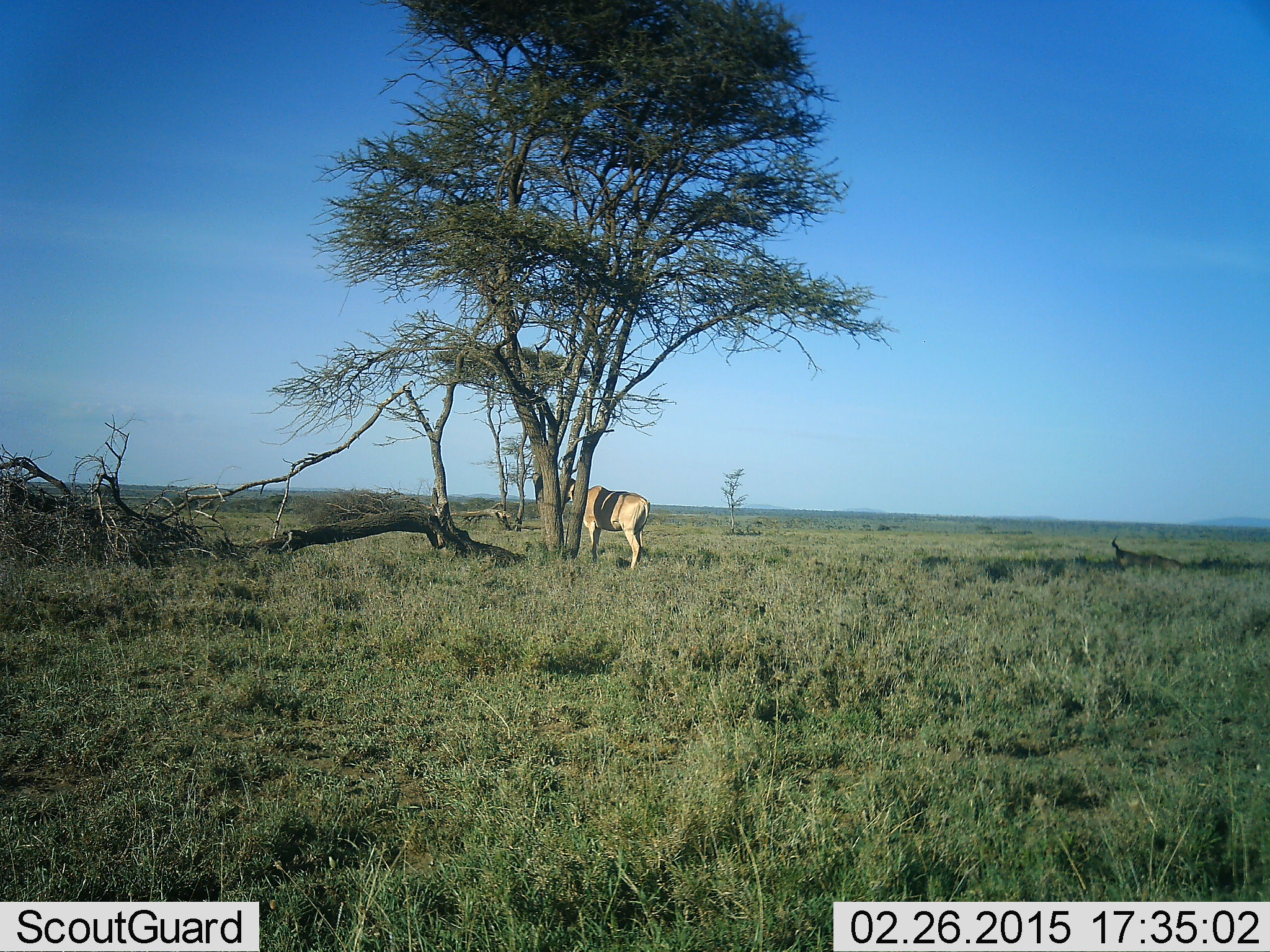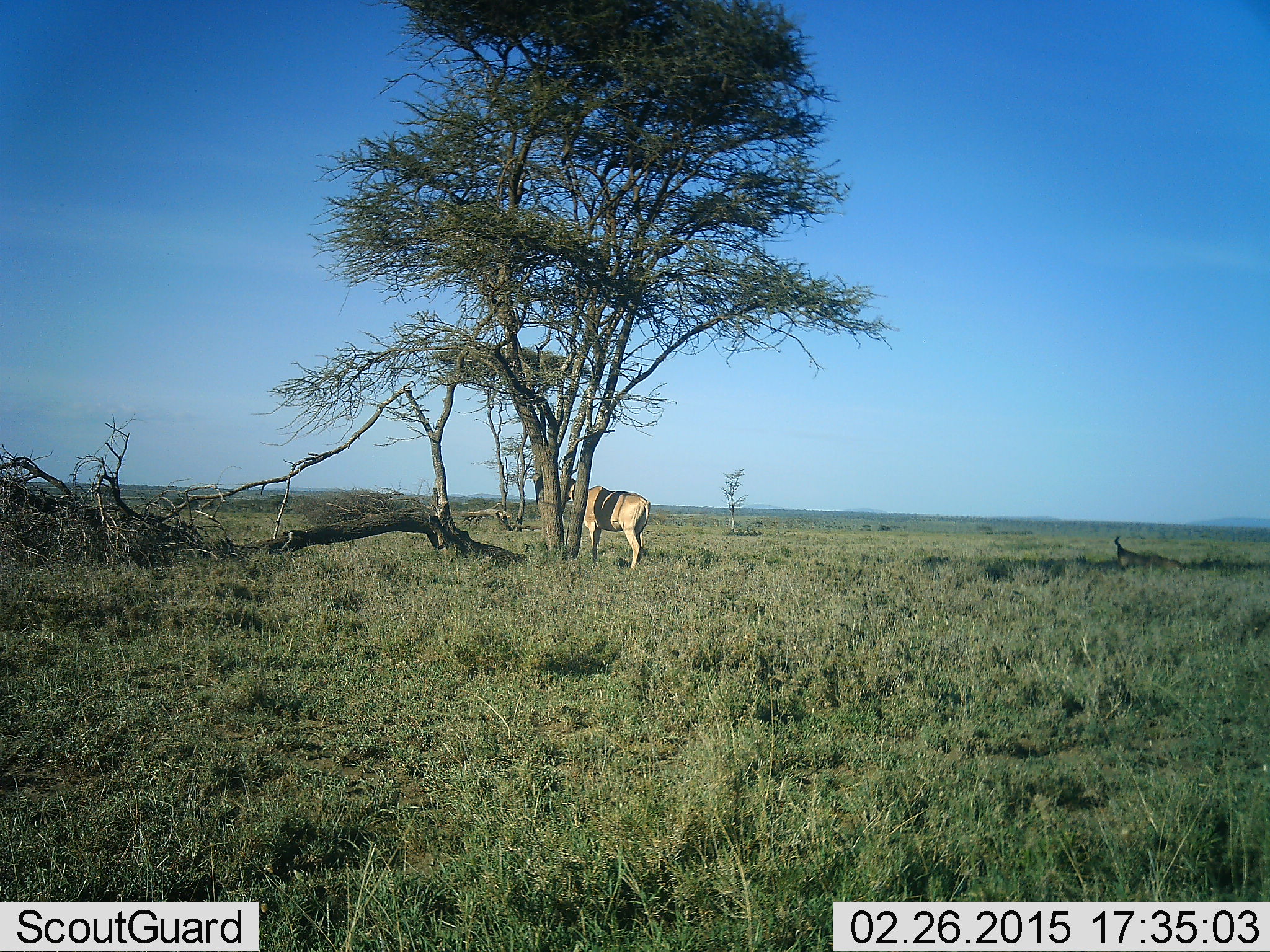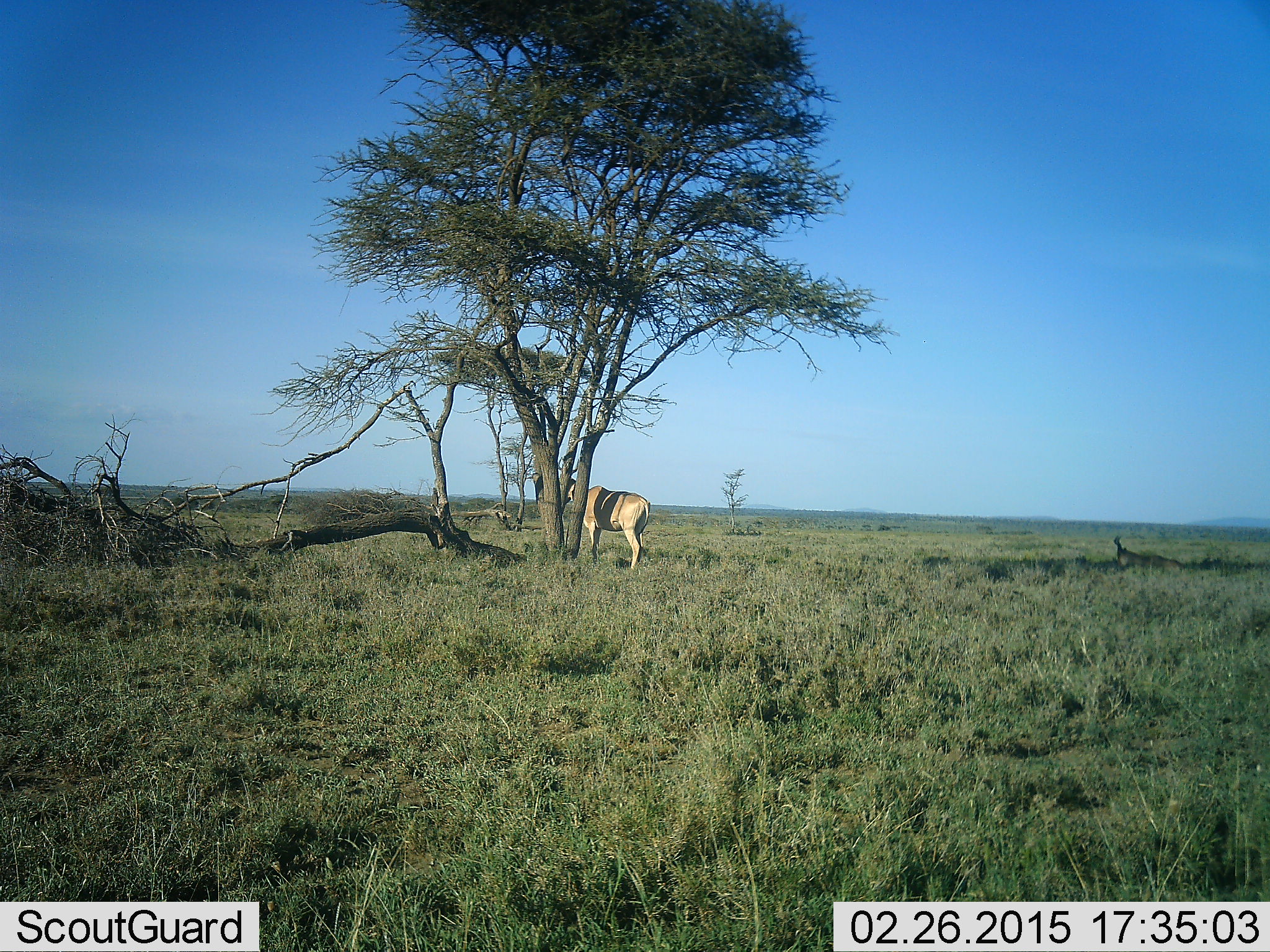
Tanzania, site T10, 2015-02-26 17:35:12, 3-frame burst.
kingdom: Animalia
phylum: Chordata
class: Mammalia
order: Artiodactyla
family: Bovidae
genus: Alcelaphus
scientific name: Alcelaphus buselaphus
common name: hartebeest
Hartebeest (Alcelaphus buselaphus), count 1. Behavior (volunteer vote fractions): standing 100%, resting 40%, moving 0%, interacting 0%. Young present (vote fraction): 0%. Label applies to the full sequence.